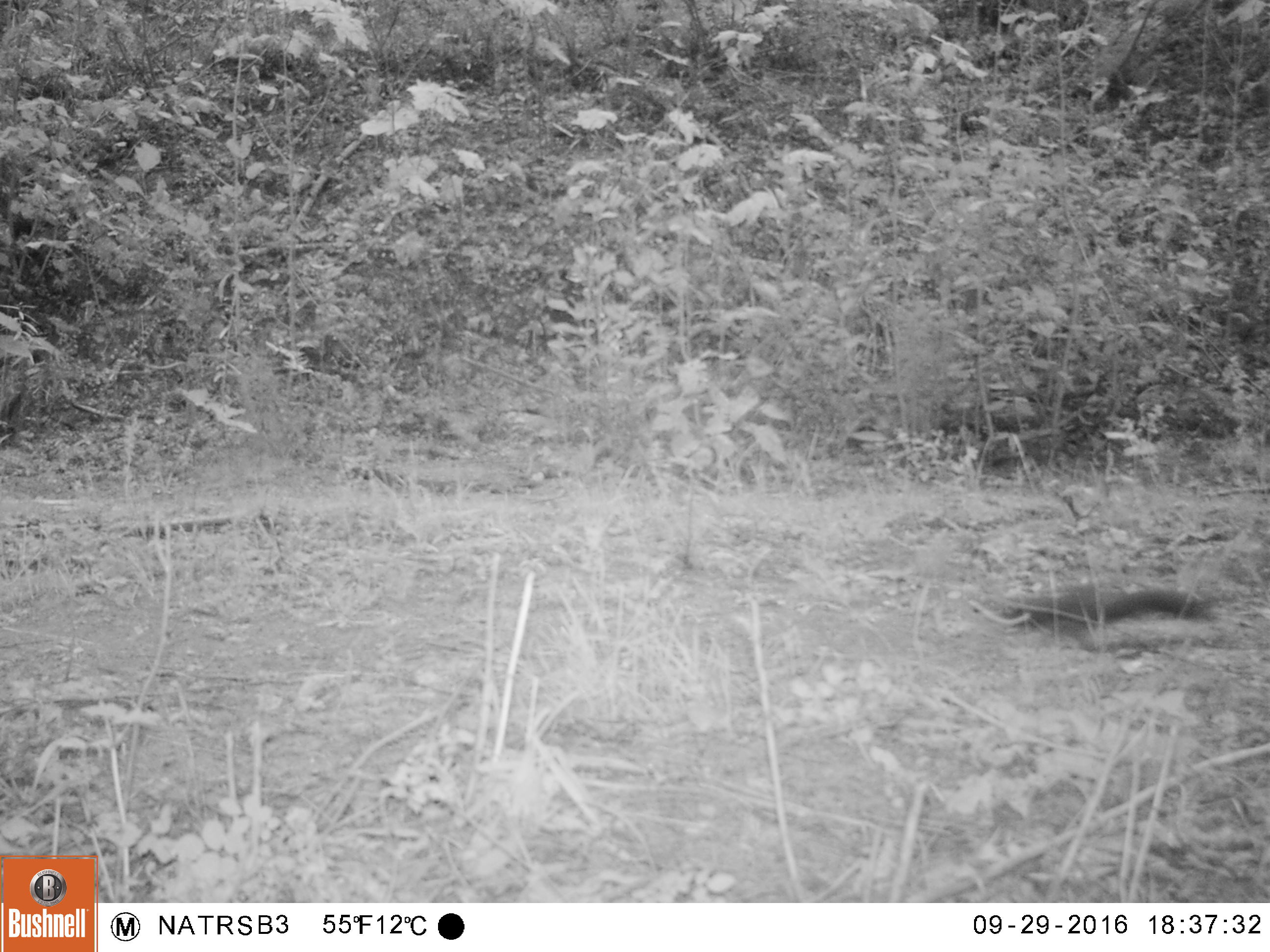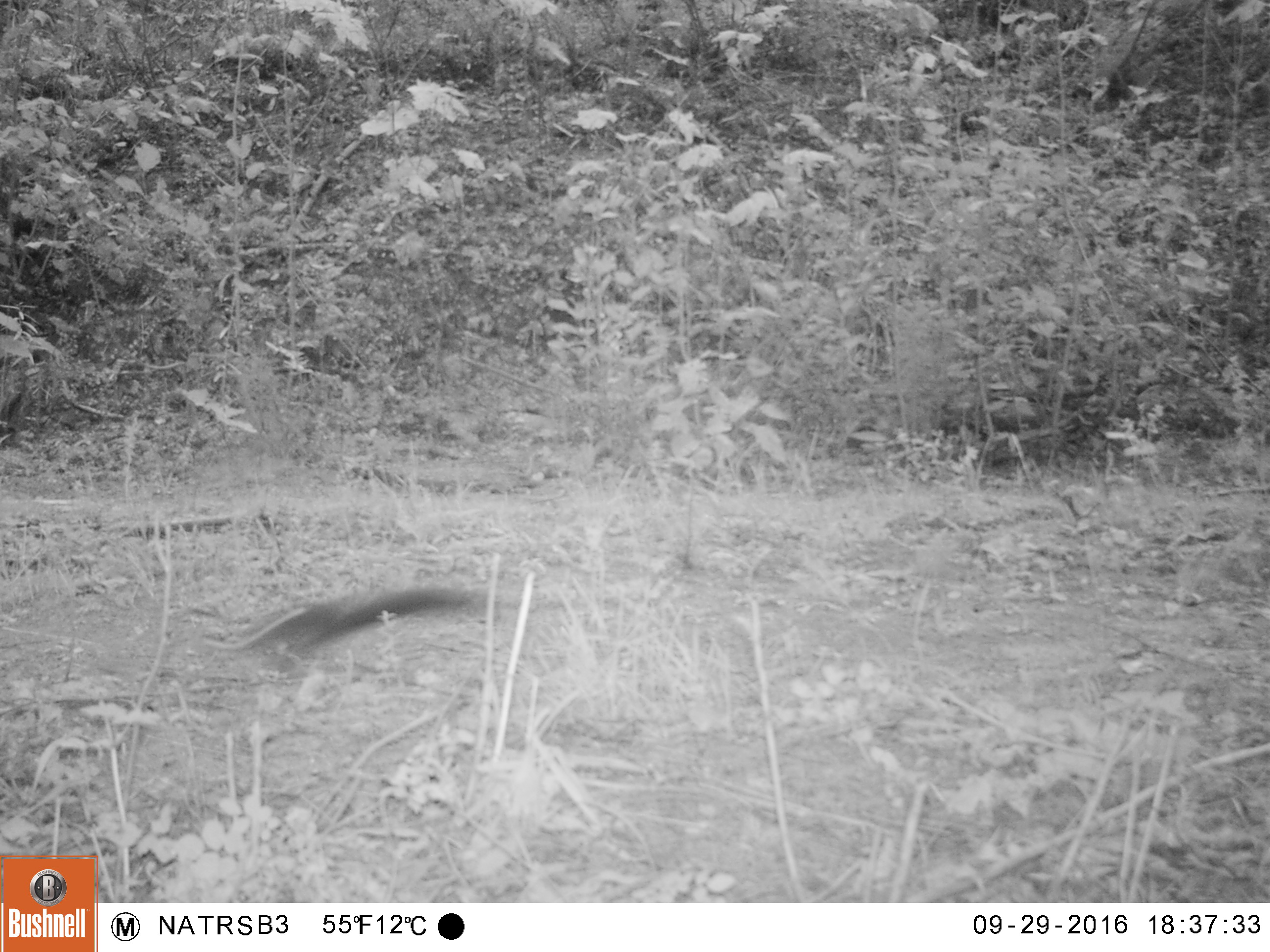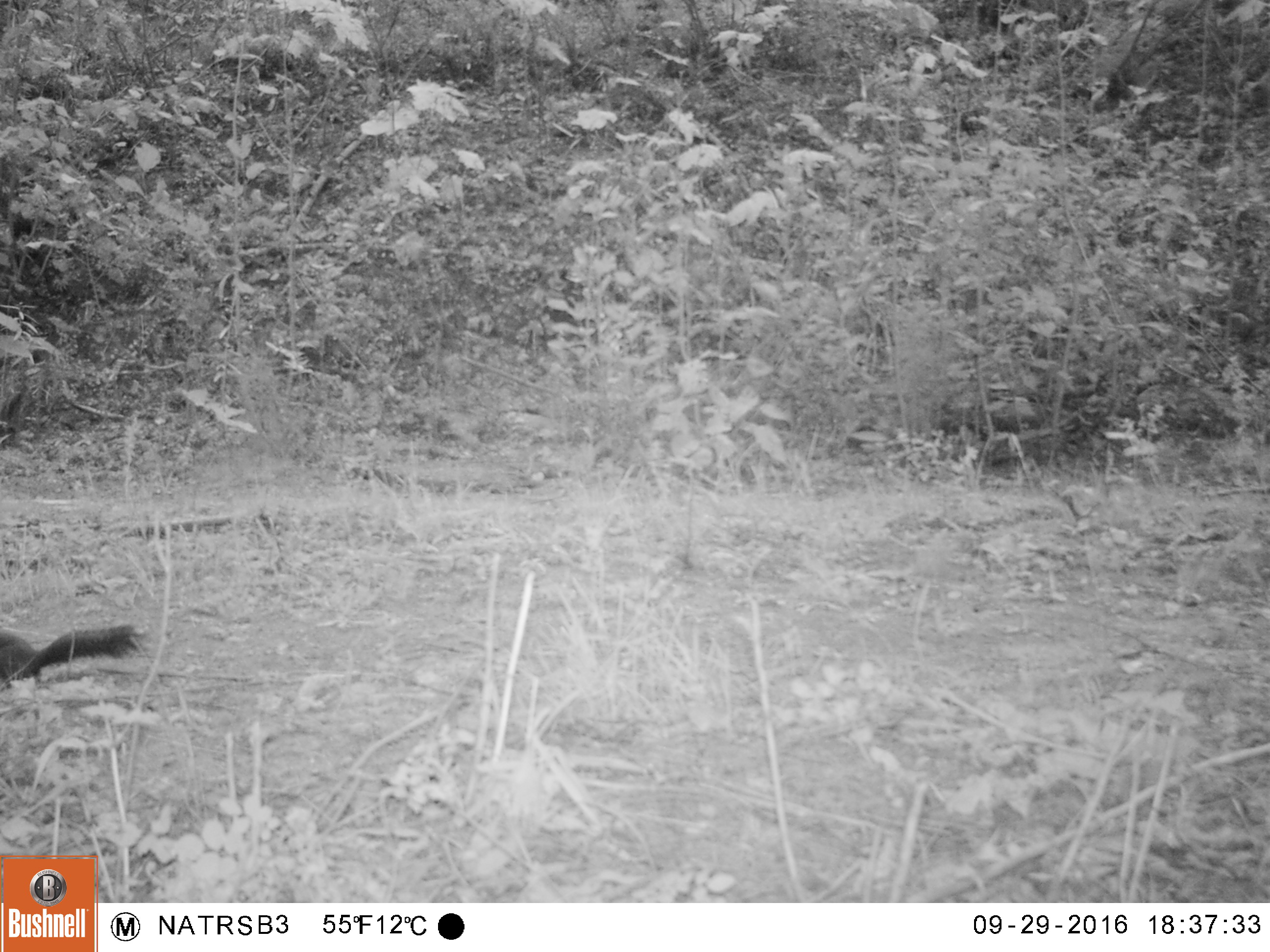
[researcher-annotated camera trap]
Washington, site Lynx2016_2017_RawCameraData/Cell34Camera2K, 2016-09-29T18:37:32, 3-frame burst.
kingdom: Animalia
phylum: Chordata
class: Mammalia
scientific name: Mammalia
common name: small mammal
Small mammal (Mammalia). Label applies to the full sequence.